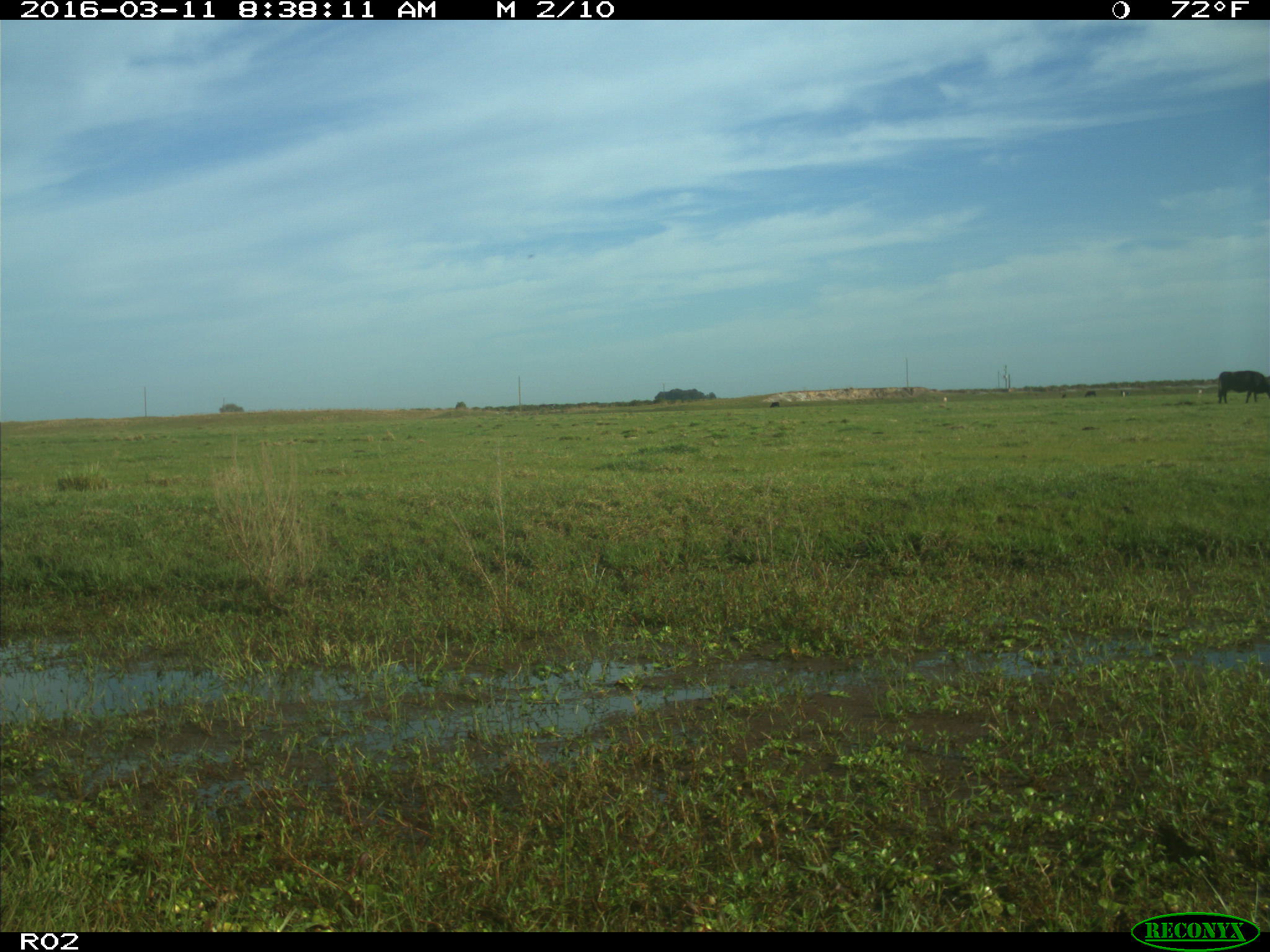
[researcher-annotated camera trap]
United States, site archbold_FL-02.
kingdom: Animalia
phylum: Chordata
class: Mammalia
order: Artiodactyla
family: Bovidae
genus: Bos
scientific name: Bos taurus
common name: domestic cow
Bos taurus (domestic cow).